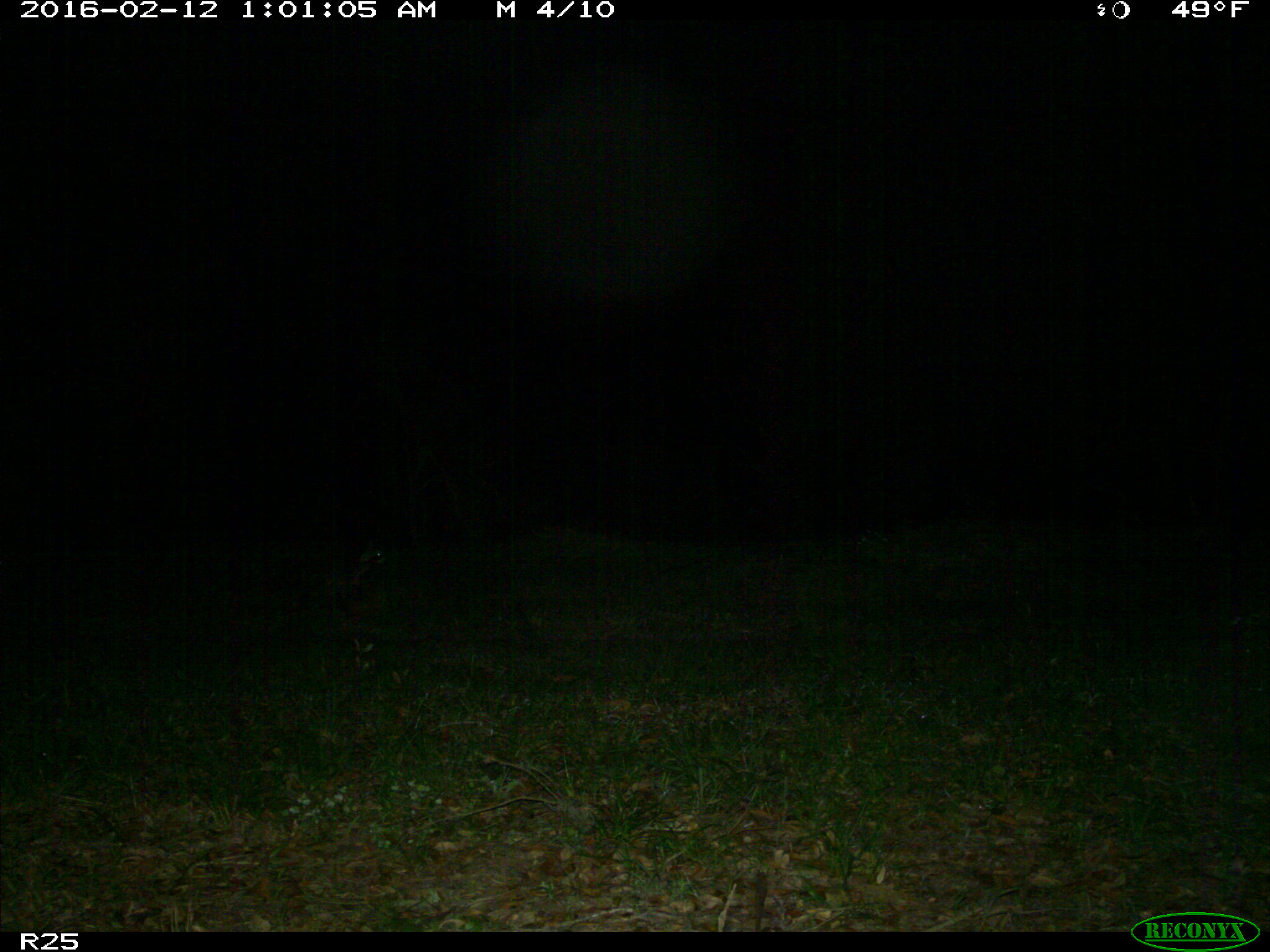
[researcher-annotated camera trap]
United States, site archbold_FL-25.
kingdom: Animalia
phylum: Chordata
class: Mammalia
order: Carnivora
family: Procyonidae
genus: Procyon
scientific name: Procyon lotor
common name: common raccoon